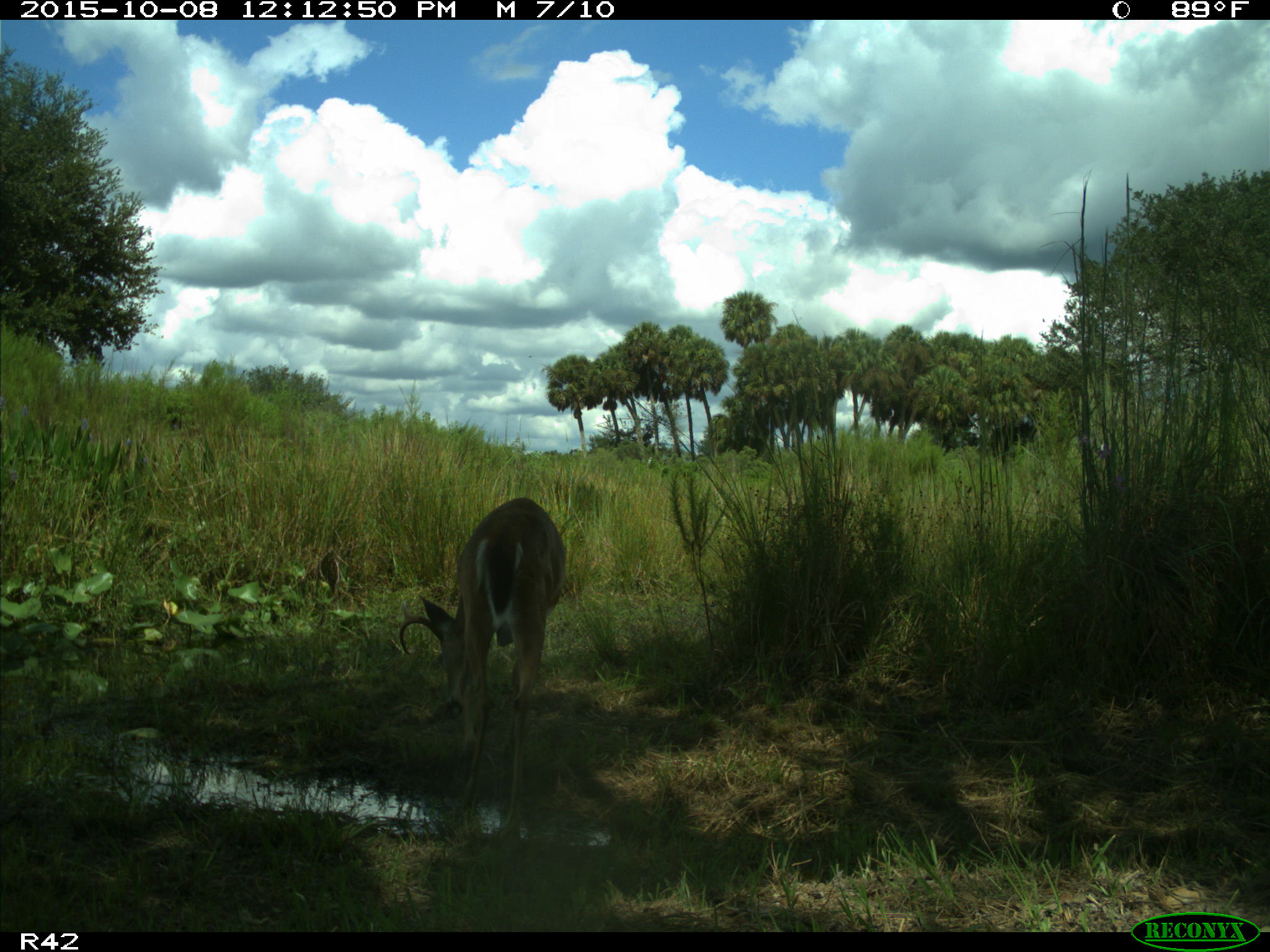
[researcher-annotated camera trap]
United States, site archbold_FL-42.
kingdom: Animalia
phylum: Chordata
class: Mammalia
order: Artiodactyla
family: Cervidae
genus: Odocoileus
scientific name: Odocoileus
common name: deer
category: unidentified deer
Unidentified deer (deer) (Odocoileus).